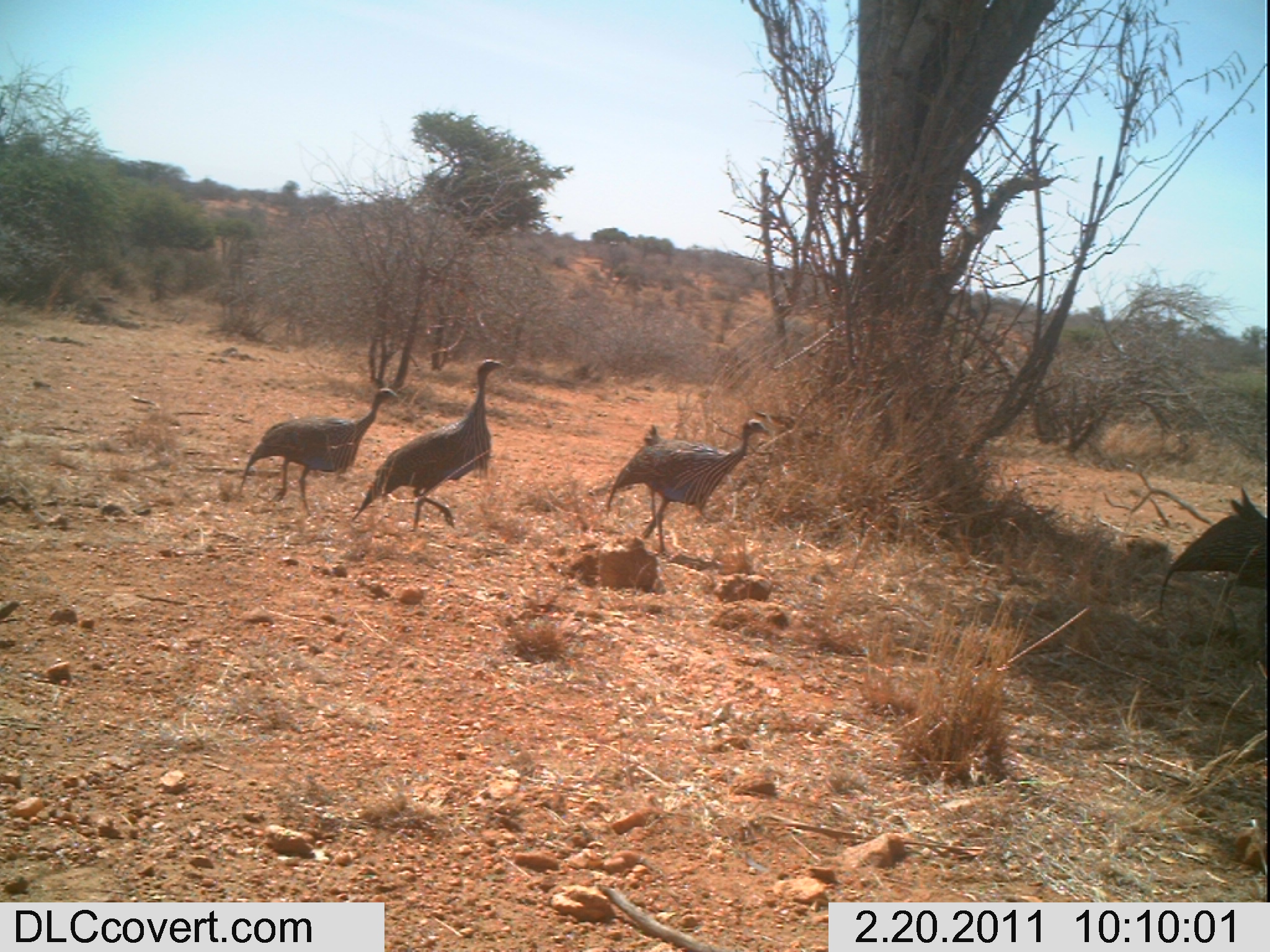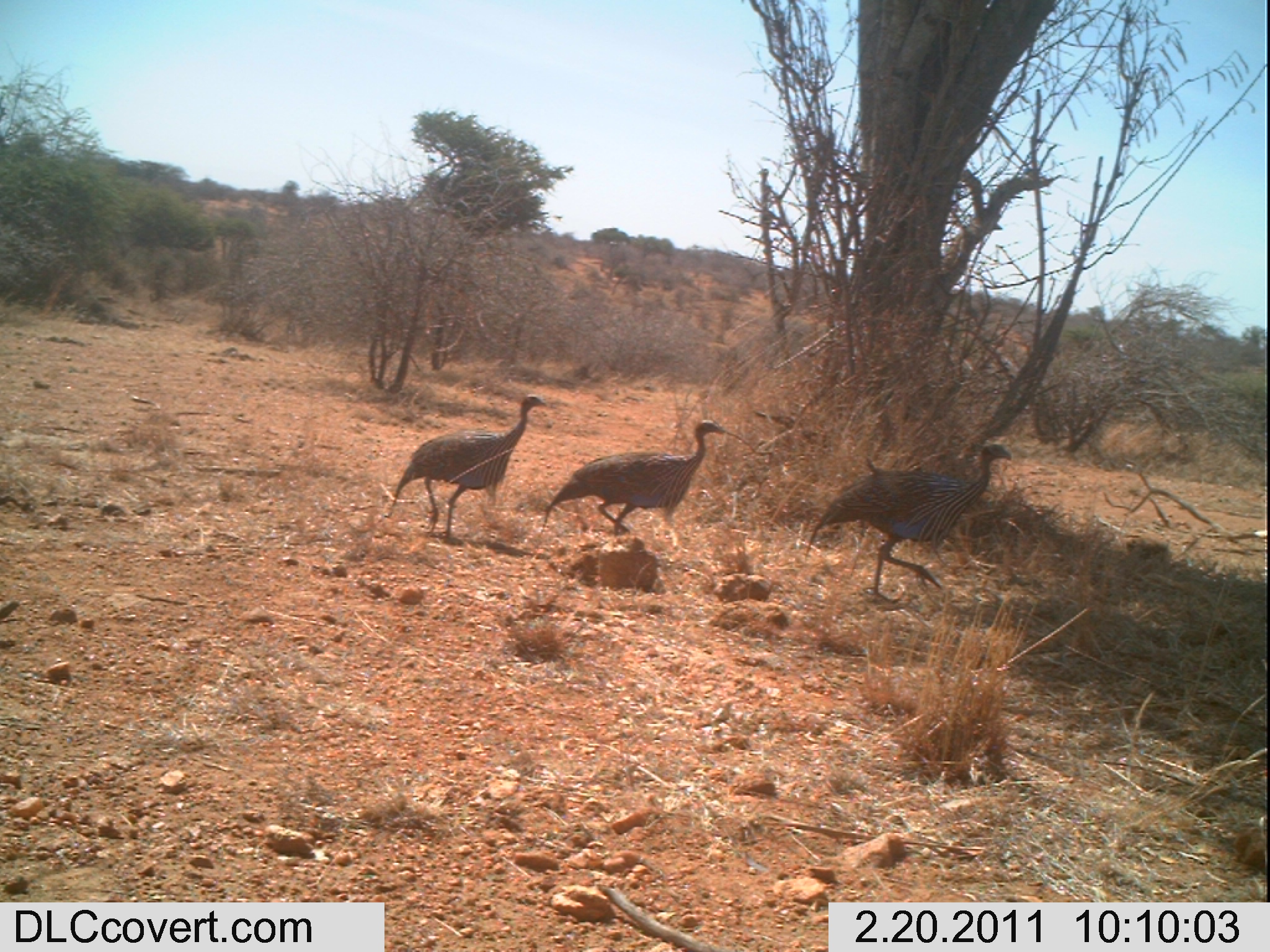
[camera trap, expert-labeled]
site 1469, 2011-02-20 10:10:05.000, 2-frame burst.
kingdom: Animalia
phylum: Chordata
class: Aves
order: Galliformes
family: Numididae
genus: Acryllium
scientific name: Acryllium vulturinum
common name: vulturine guineafowl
Acryllium vulturinum (vulturine guineafowl), count 4.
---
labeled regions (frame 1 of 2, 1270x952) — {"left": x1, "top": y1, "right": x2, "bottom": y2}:
acryllium vulturinum: {"left": 352, "top": 357, "right": 507, "bottom": 534}; {"left": 607, "top": 415, "right": 769, "bottom": 555}; {"left": 238, "top": 386, "right": 397, "bottom": 516}; {"left": 1156, "top": 486, "right": 1266, "bottom": 618}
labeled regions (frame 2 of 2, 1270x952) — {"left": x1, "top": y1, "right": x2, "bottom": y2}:
acryllium vulturinum: {"left": 805, "top": 442, "right": 1012, "bottom": 605}; {"left": 384, "top": 393, "right": 547, "bottom": 541}; {"left": 541, "top": 418, "right": 727, "bottom": 539}